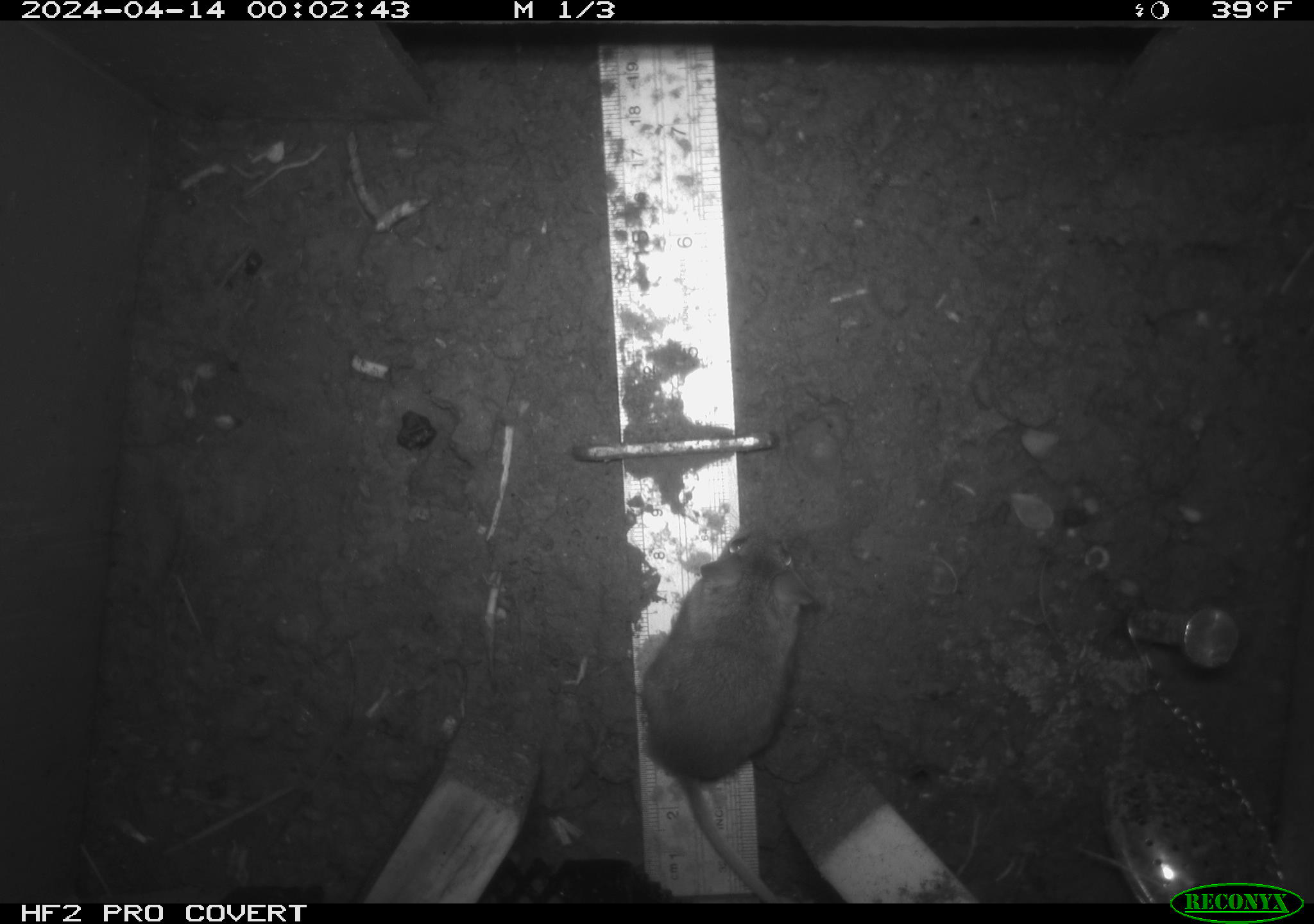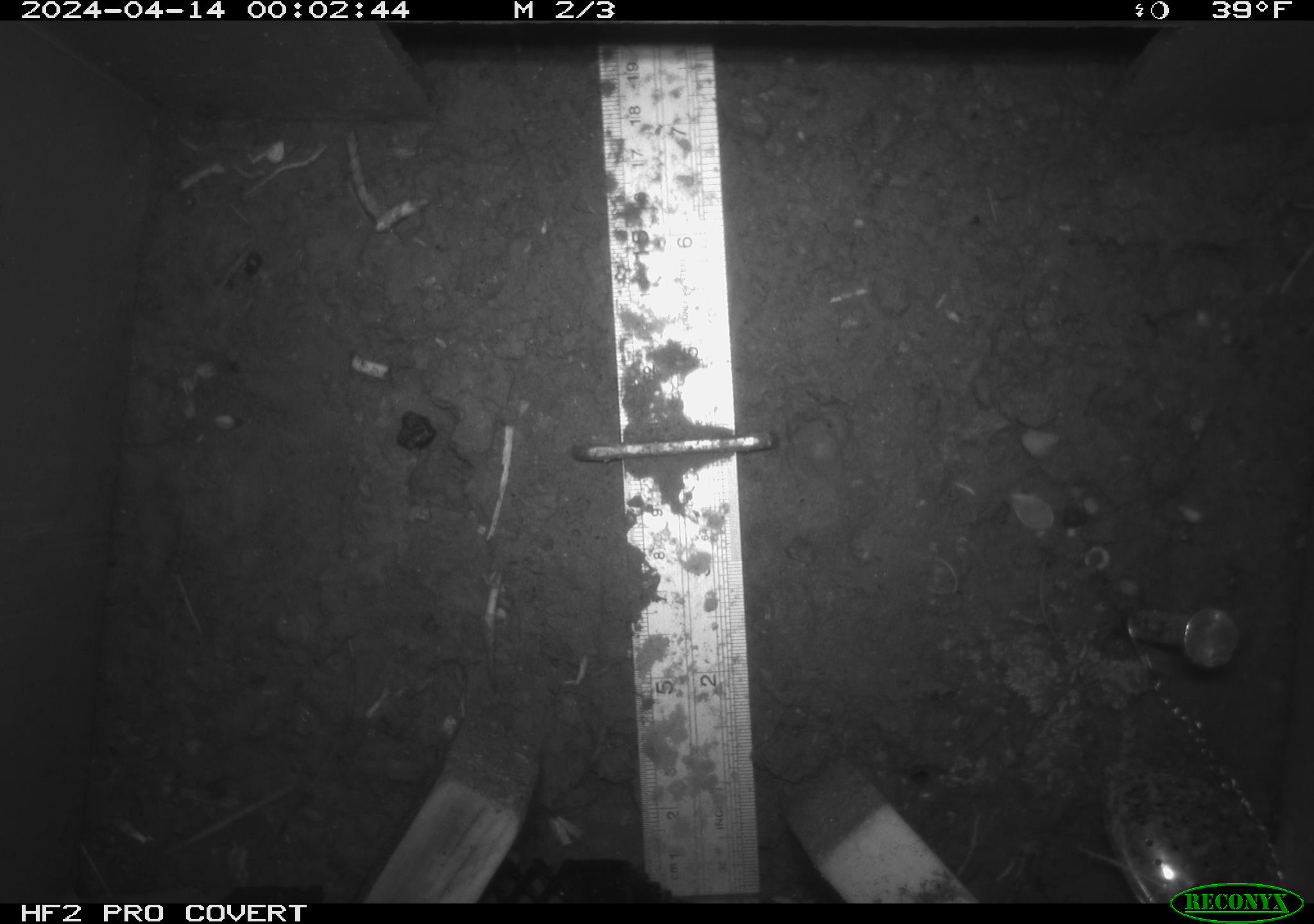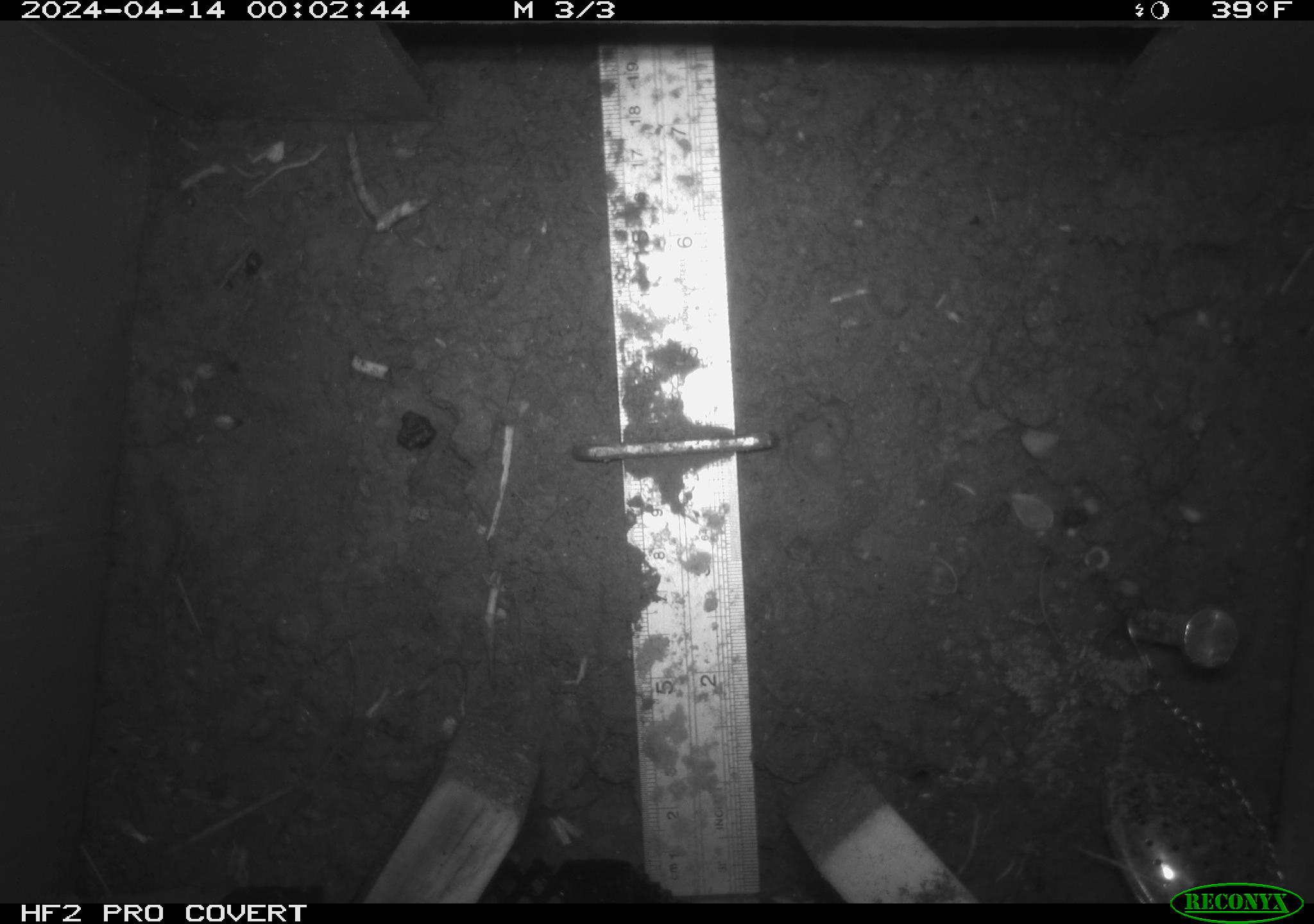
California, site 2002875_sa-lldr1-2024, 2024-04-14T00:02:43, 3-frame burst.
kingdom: Animalia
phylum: Chordata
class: Mammalia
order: Rodentia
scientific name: Rodentia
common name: rodent